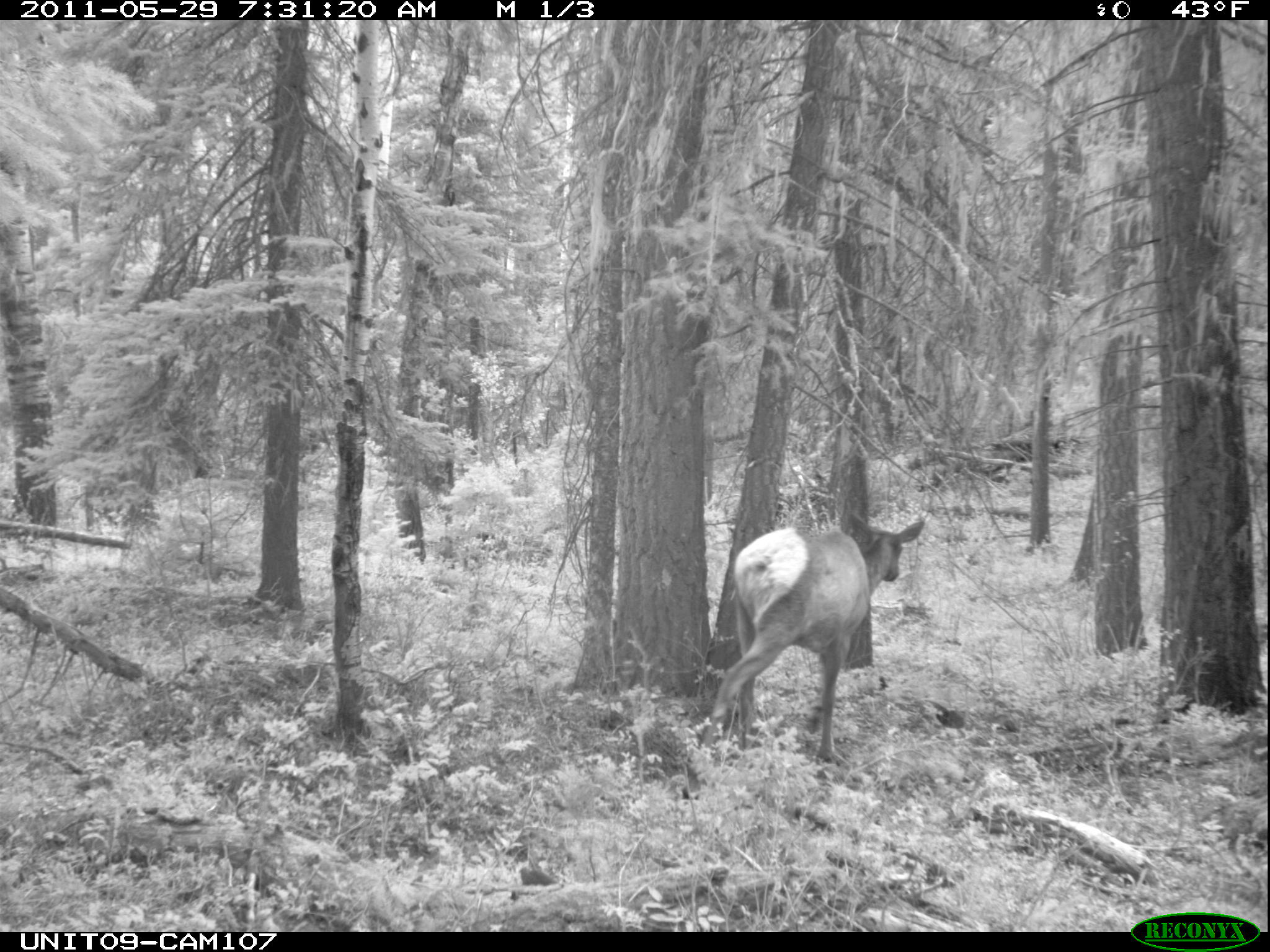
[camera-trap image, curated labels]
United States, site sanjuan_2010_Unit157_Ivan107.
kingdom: Animalia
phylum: Chordata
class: Mammalia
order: Artiodactyla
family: Cervidae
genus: Cervus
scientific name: Cervus elaphus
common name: red deer